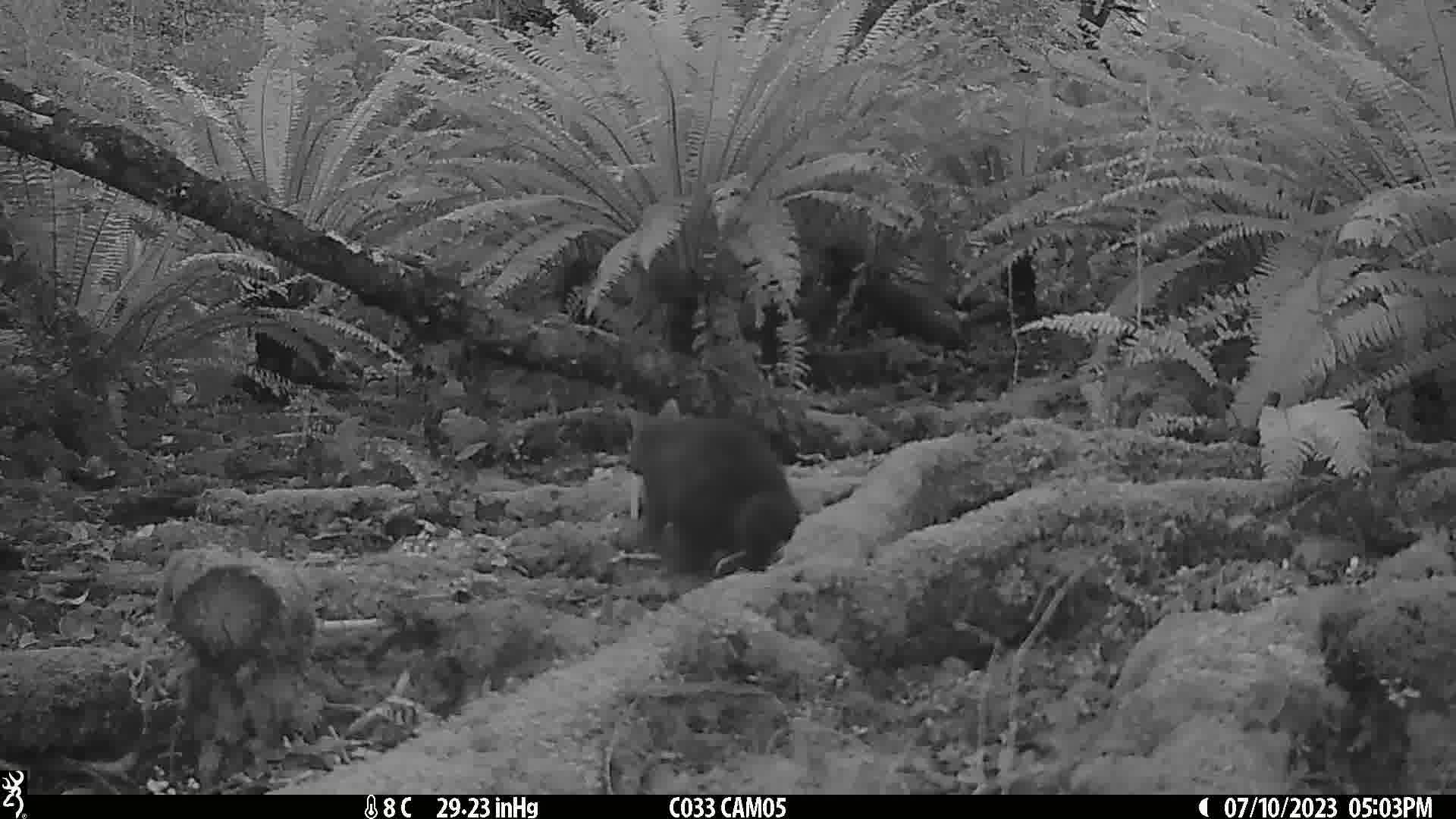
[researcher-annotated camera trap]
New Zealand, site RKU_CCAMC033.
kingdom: Animalia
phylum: Chordata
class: Mammalia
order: Diprotodontia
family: Phalangeridae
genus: Trichosurus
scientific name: Trichosurus vulpecula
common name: common brushtail possum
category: possum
Possum (common brushtail possum) (Trichosurus vulpecula).